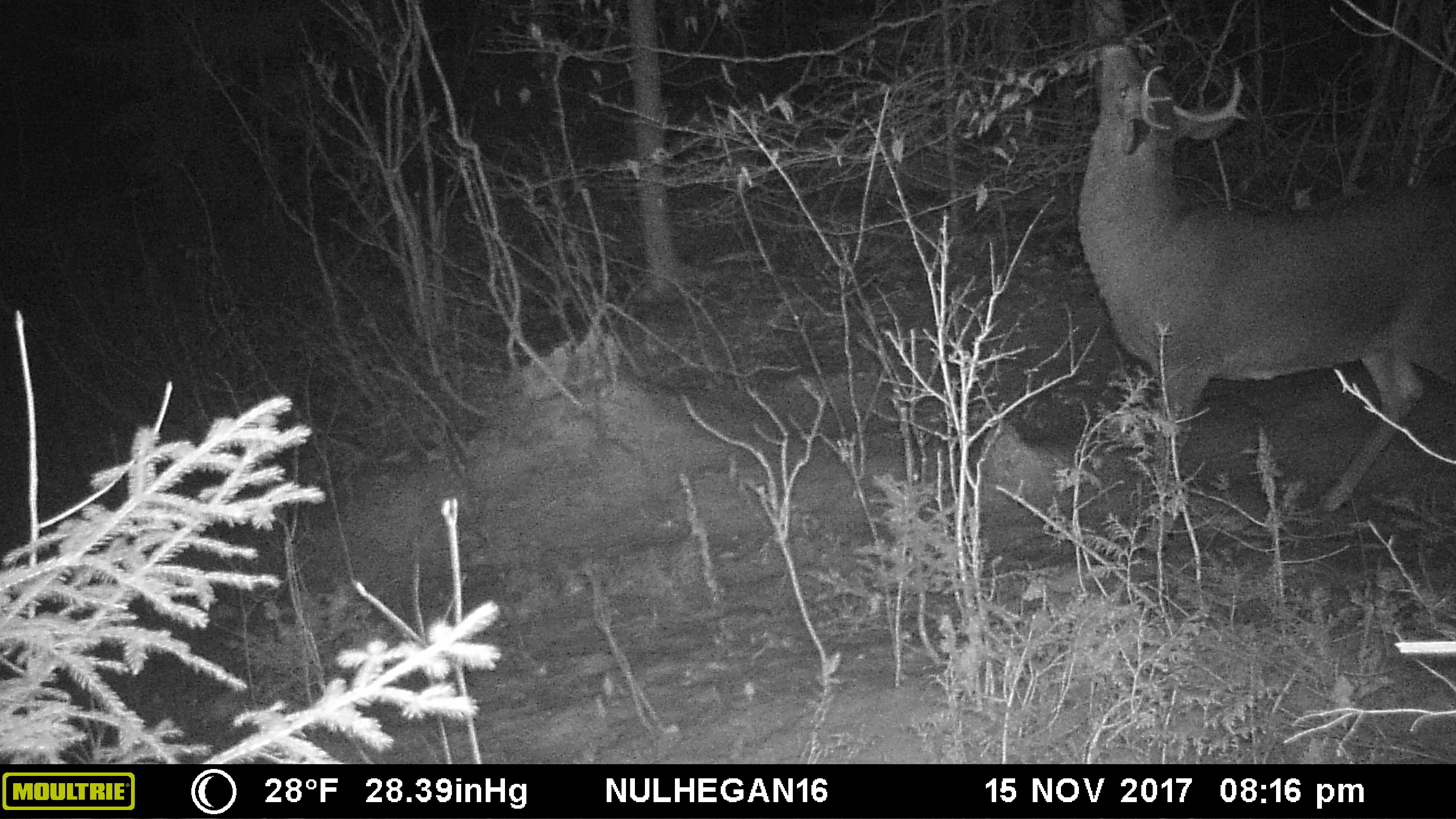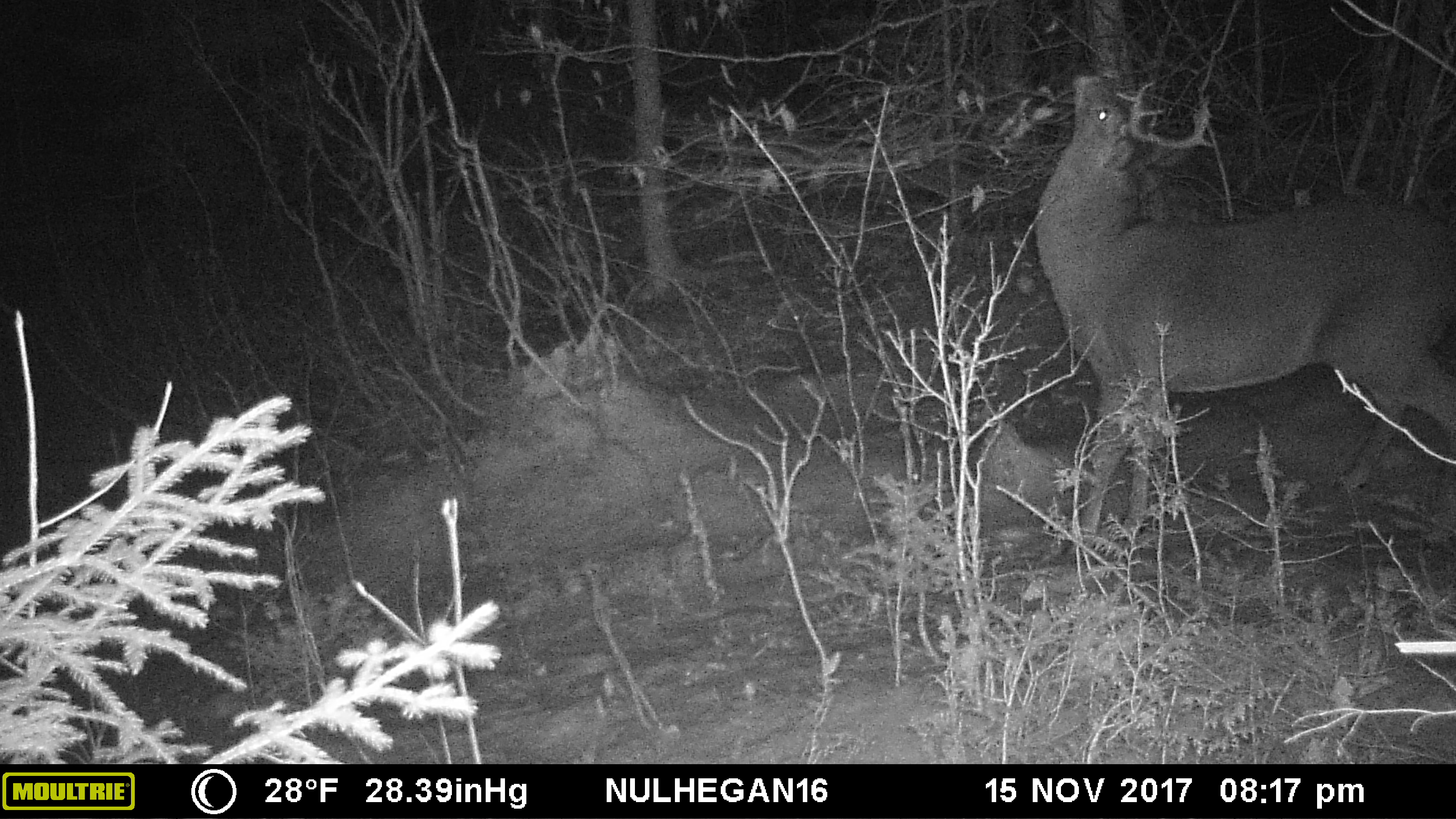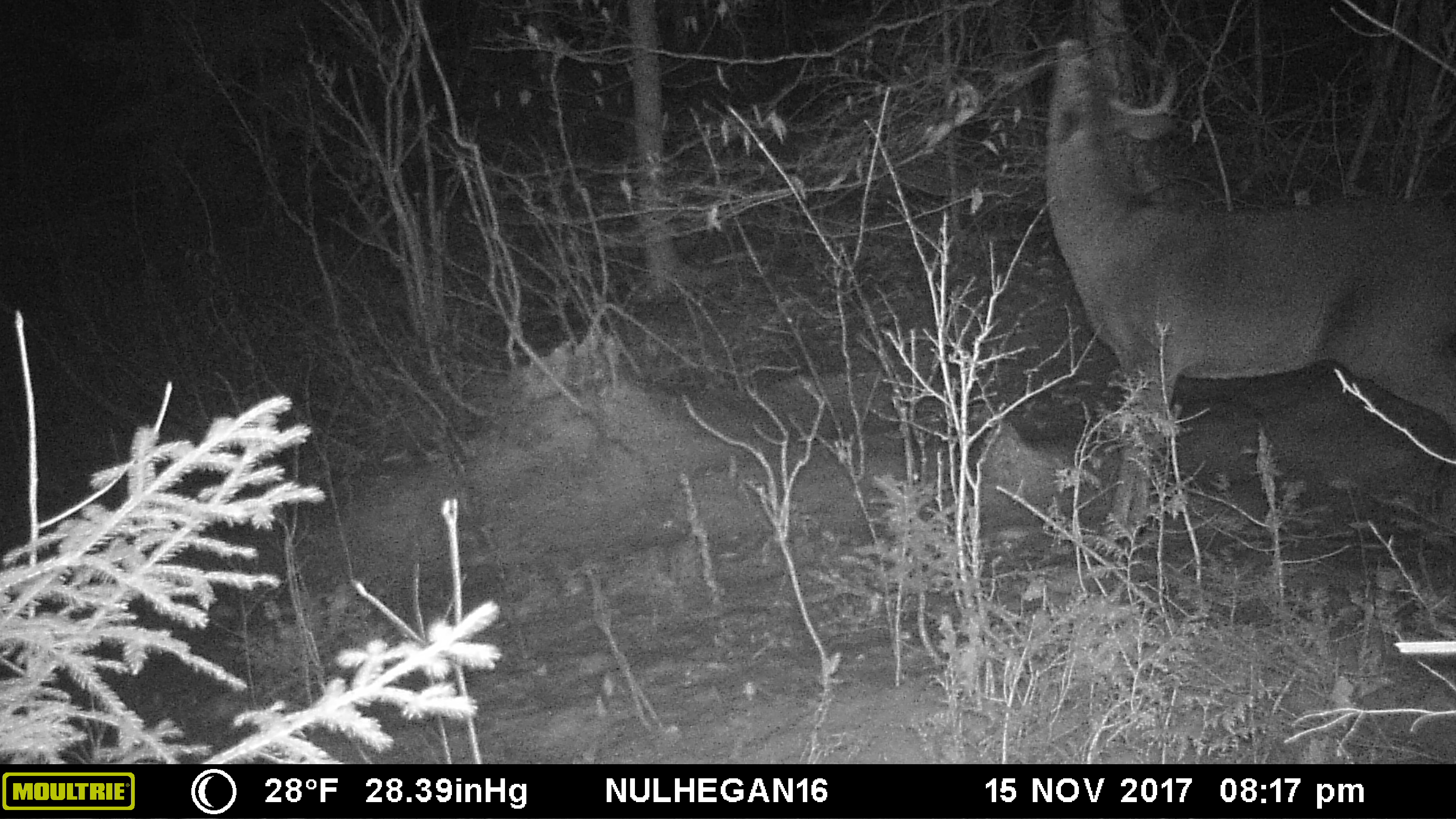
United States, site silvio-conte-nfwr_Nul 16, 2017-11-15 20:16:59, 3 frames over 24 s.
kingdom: Animalia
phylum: Chordata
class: Mammalia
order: Artiodactyla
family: Cervidae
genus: Odocoileus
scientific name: Odocoileus virginianus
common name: white-tailed deer